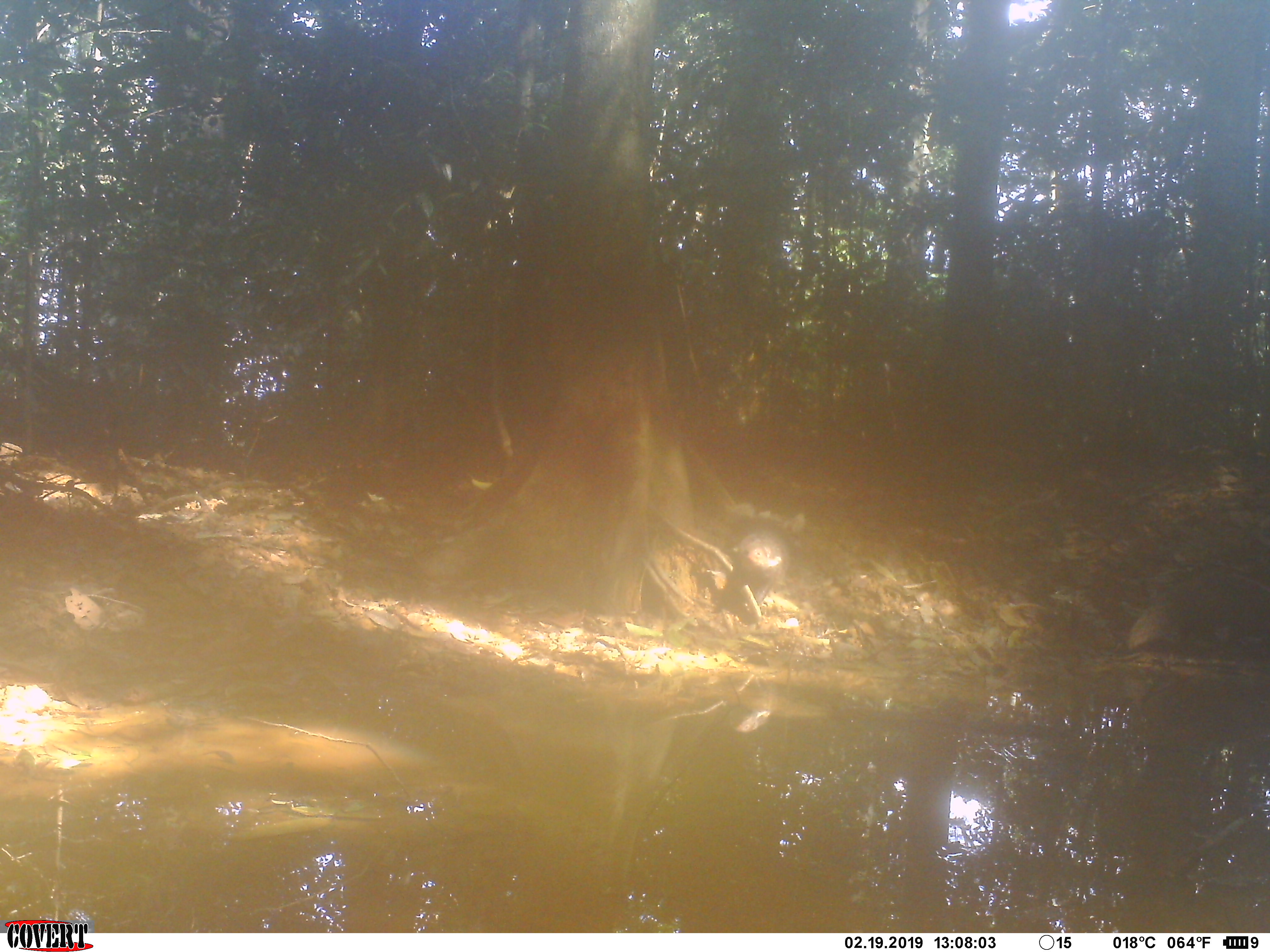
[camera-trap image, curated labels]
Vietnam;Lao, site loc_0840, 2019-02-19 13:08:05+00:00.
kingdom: Animalia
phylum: Chordata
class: Mammalia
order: Carnivora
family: Herpestidae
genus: Urva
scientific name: Urva urva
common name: crab-eating mongoose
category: crab eating mongoose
Crab eating mongoose (crab-eating mongoose) (Urva urva). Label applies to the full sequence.